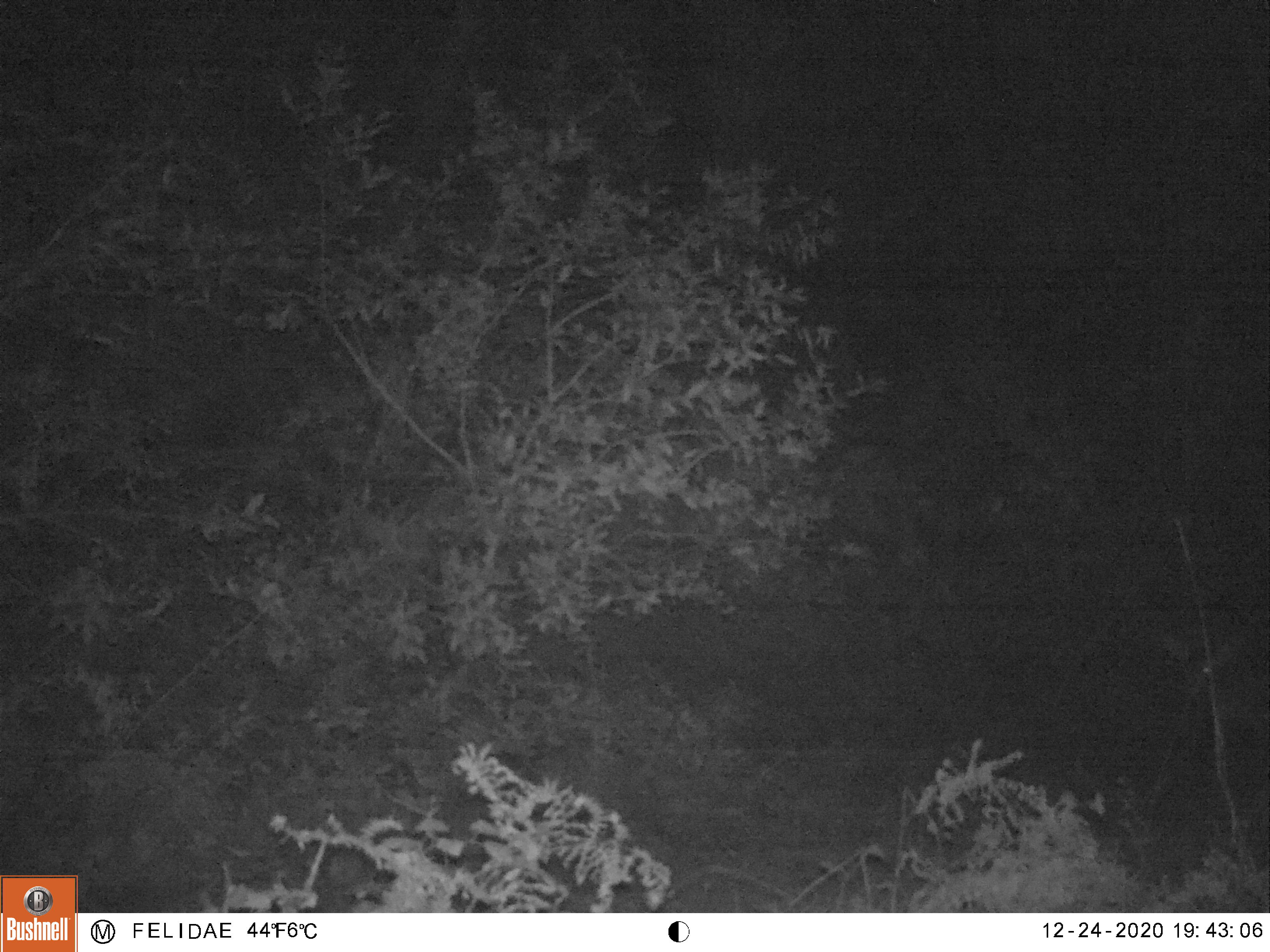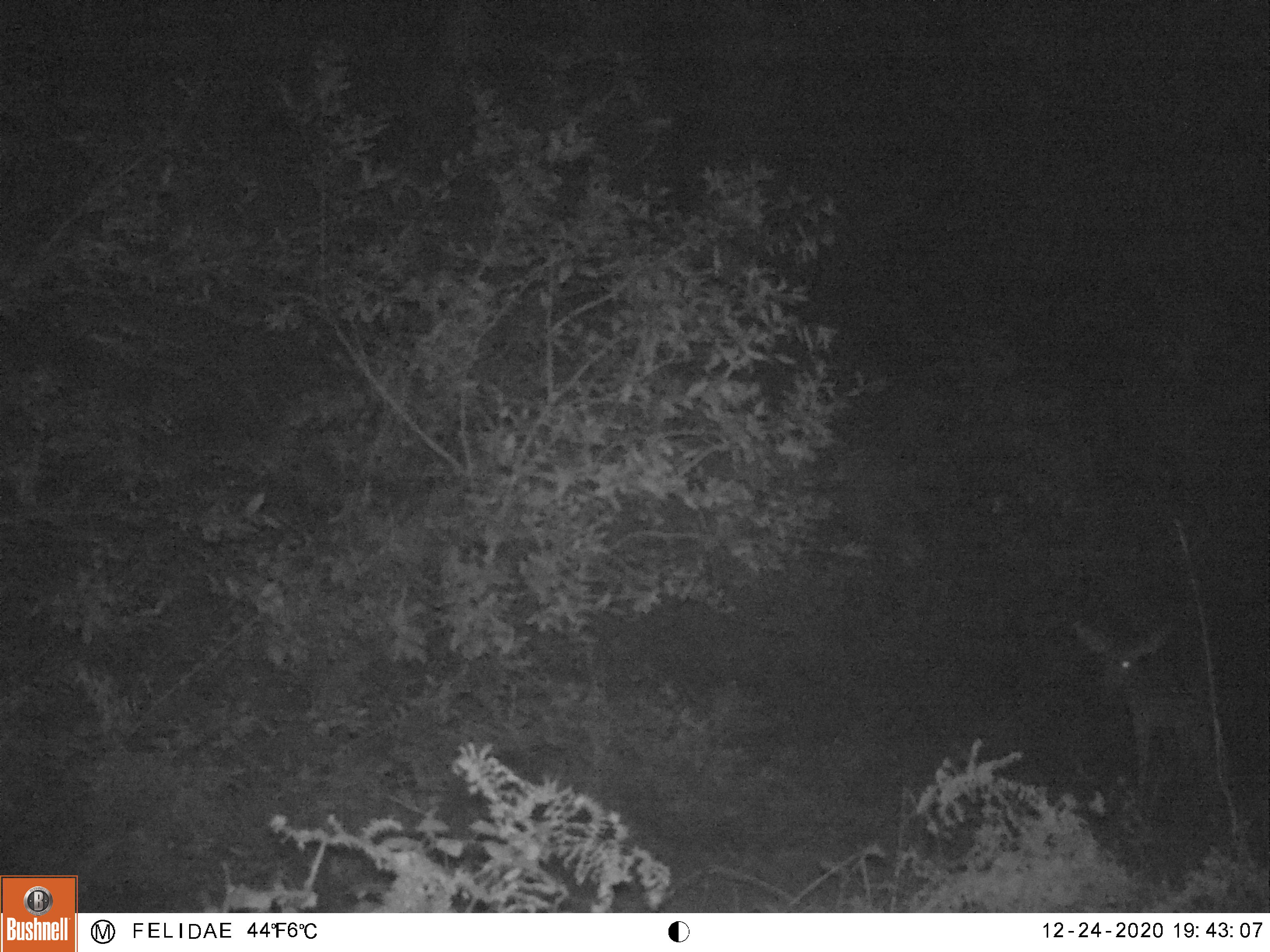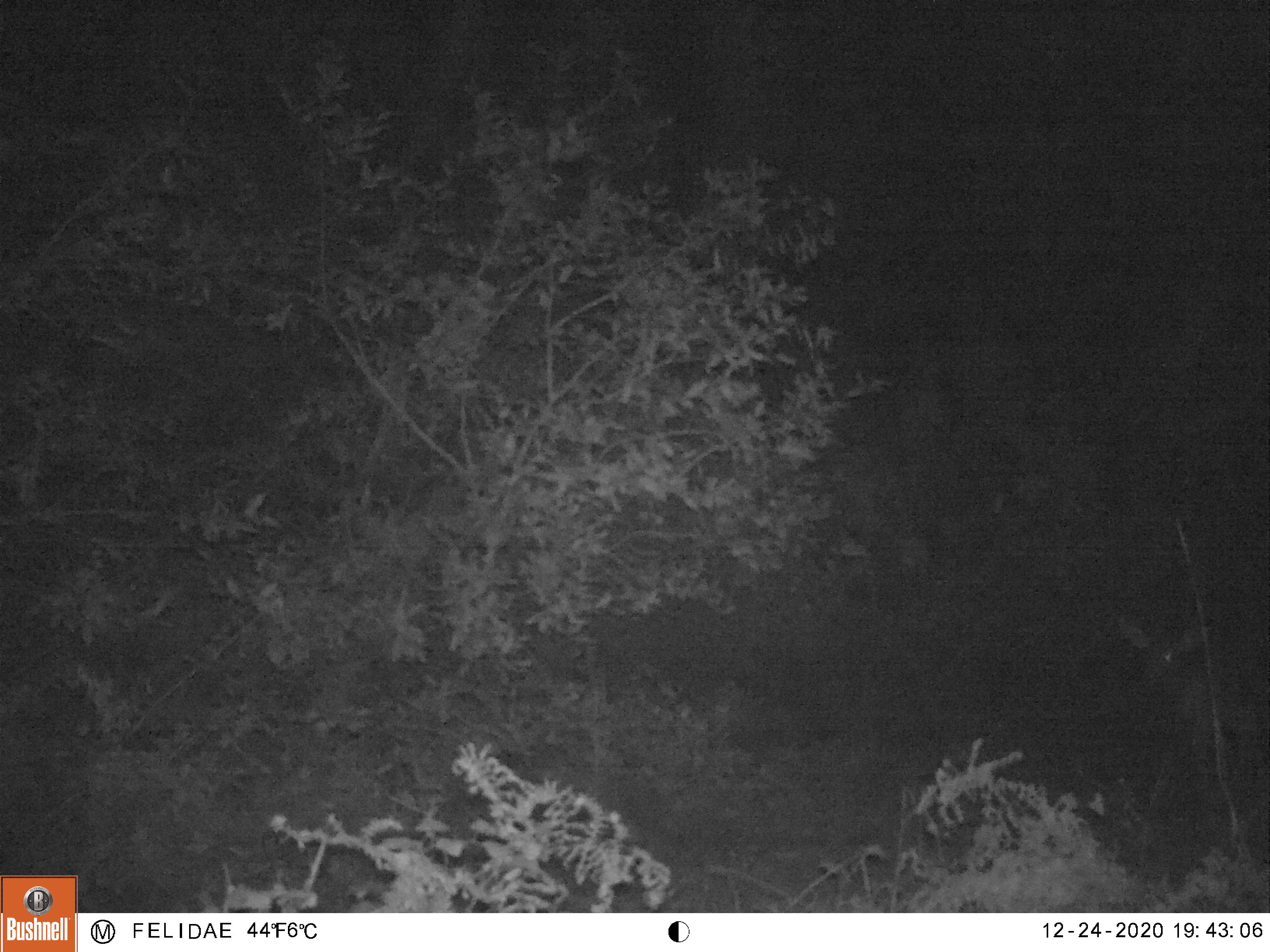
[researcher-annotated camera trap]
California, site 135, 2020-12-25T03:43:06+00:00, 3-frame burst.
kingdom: Animalia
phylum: Chordata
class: Mammalia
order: Artiodactyla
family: Cervidae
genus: Odocoileus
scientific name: Odocoileus hemionus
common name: mule deer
Mule deer (Odocoileus hemionus).